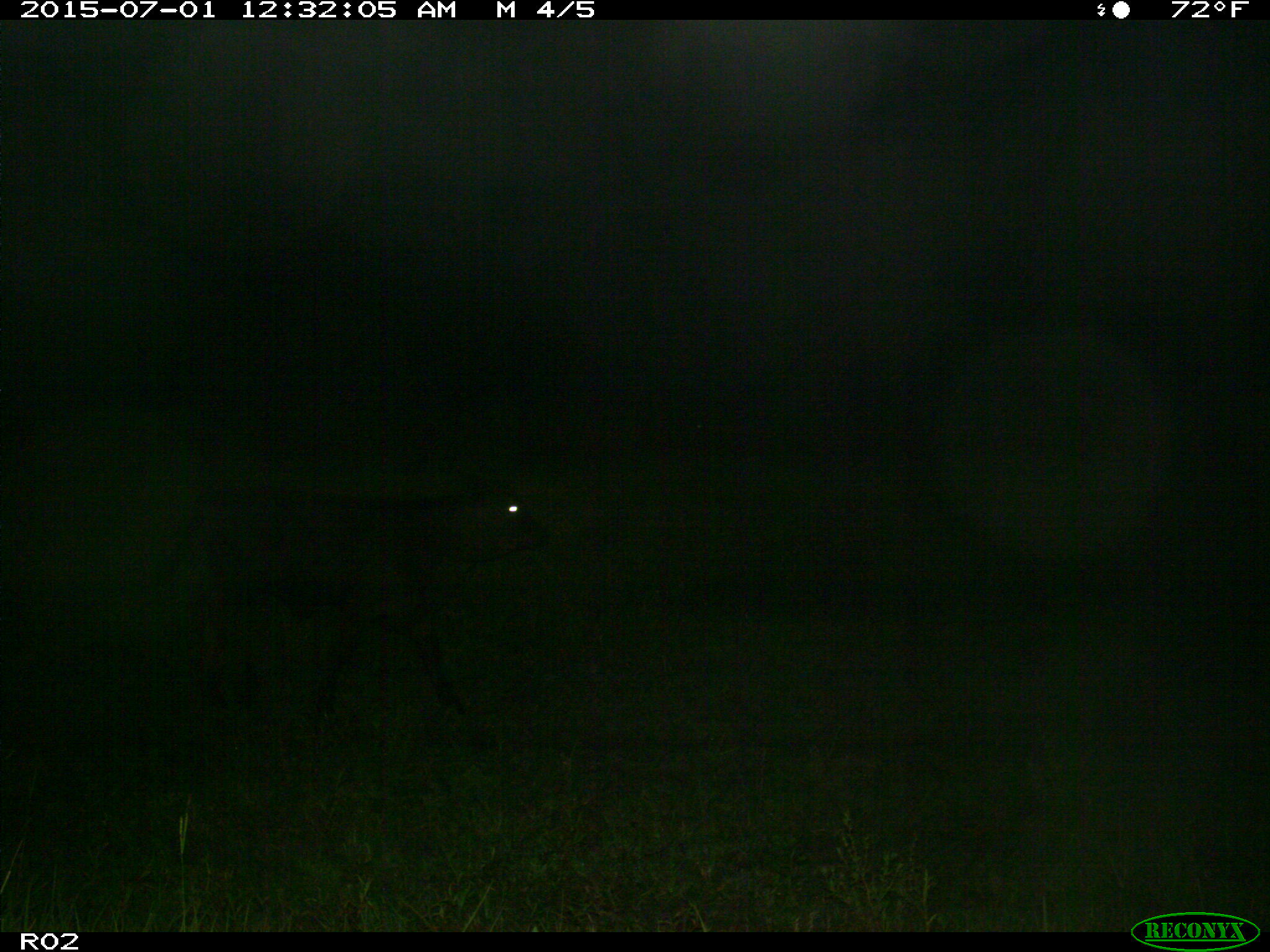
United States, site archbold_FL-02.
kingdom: Animalia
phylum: Chordata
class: Mammalia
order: Artiodactyla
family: Bovidae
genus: Bos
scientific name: Bos taurus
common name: domestic cow